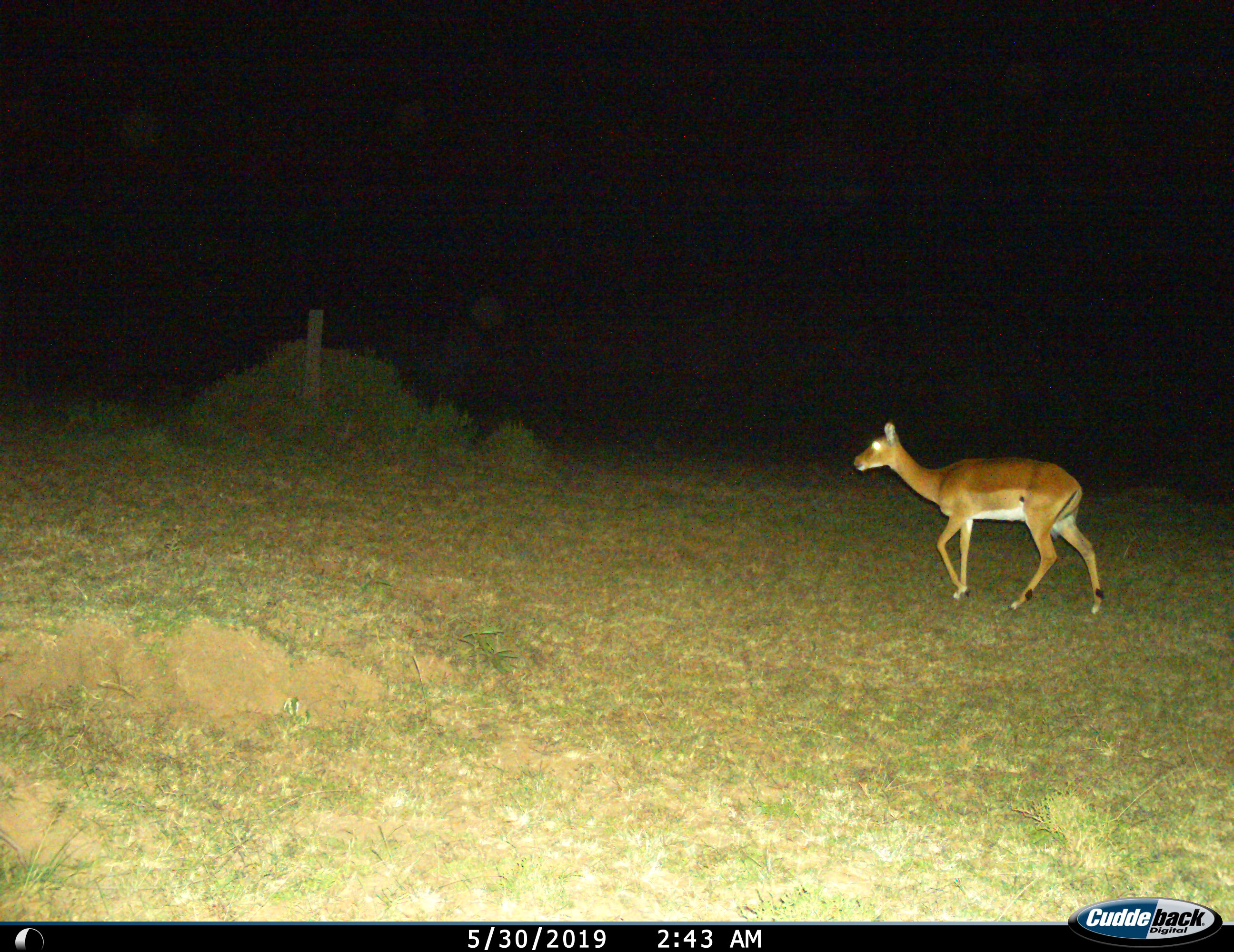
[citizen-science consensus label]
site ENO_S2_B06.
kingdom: Animalia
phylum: Chordata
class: Mammalia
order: Artiodactyla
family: Bovidae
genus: Aepyceros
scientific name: Aepyceros melampus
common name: impala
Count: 1.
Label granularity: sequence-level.